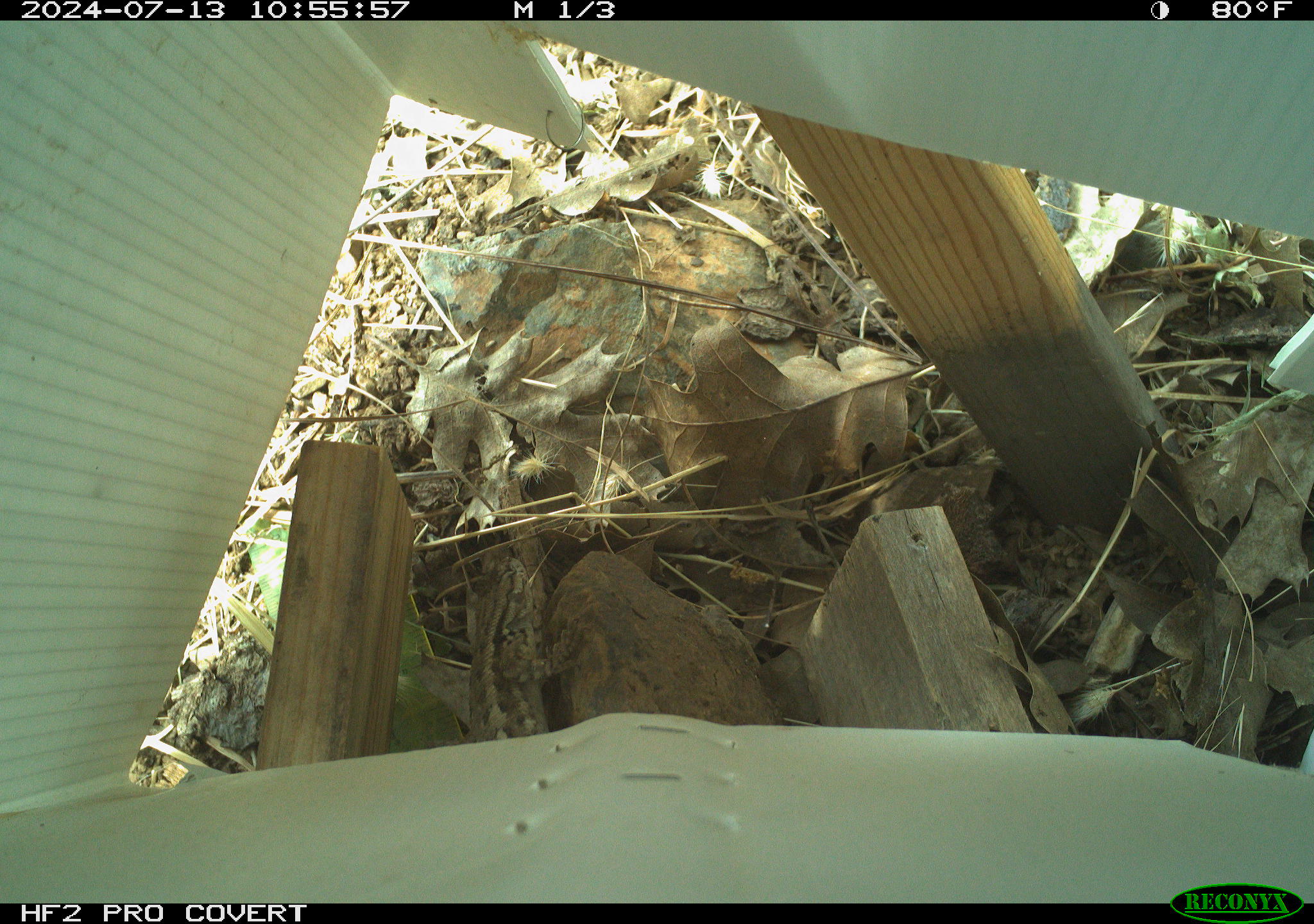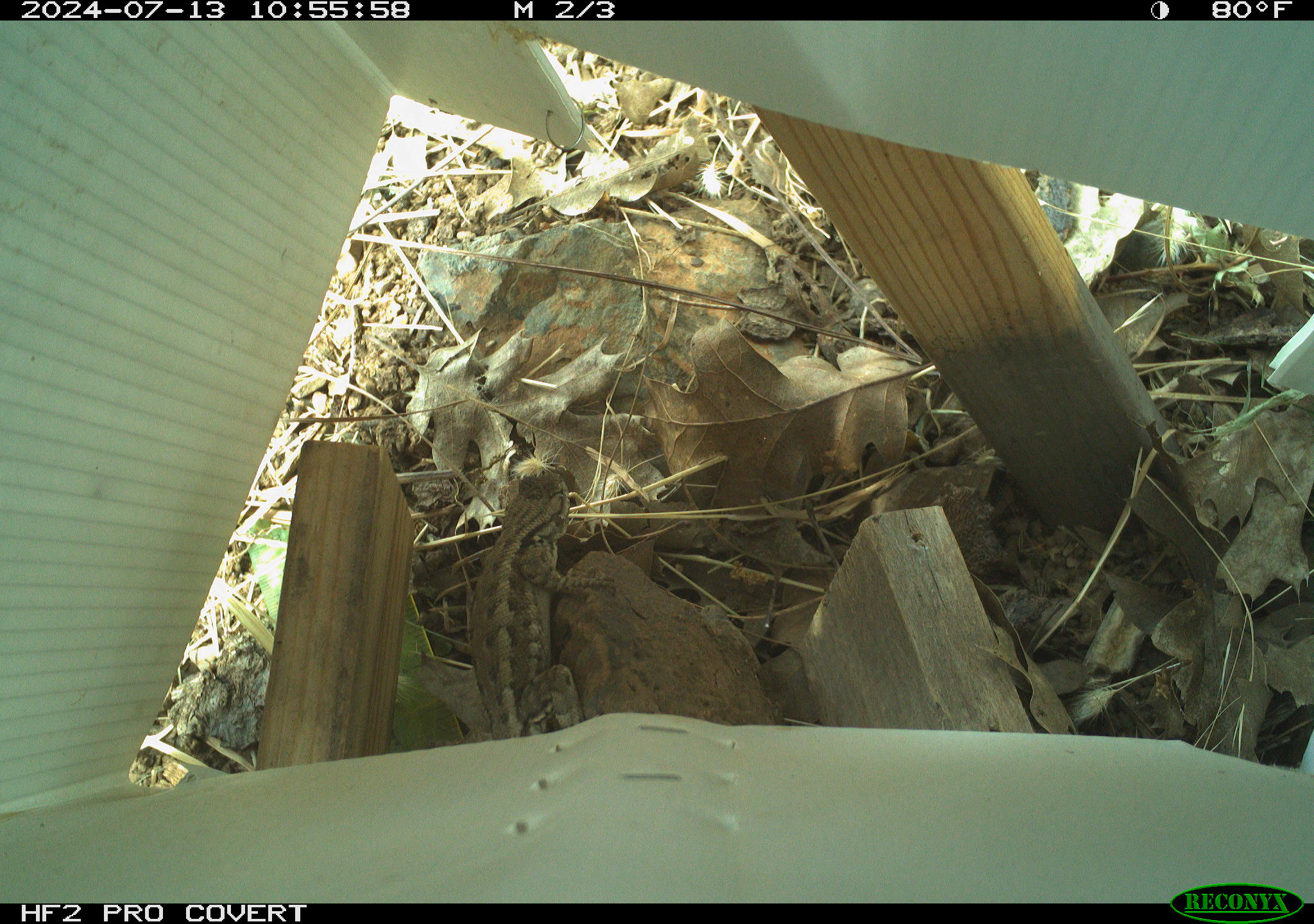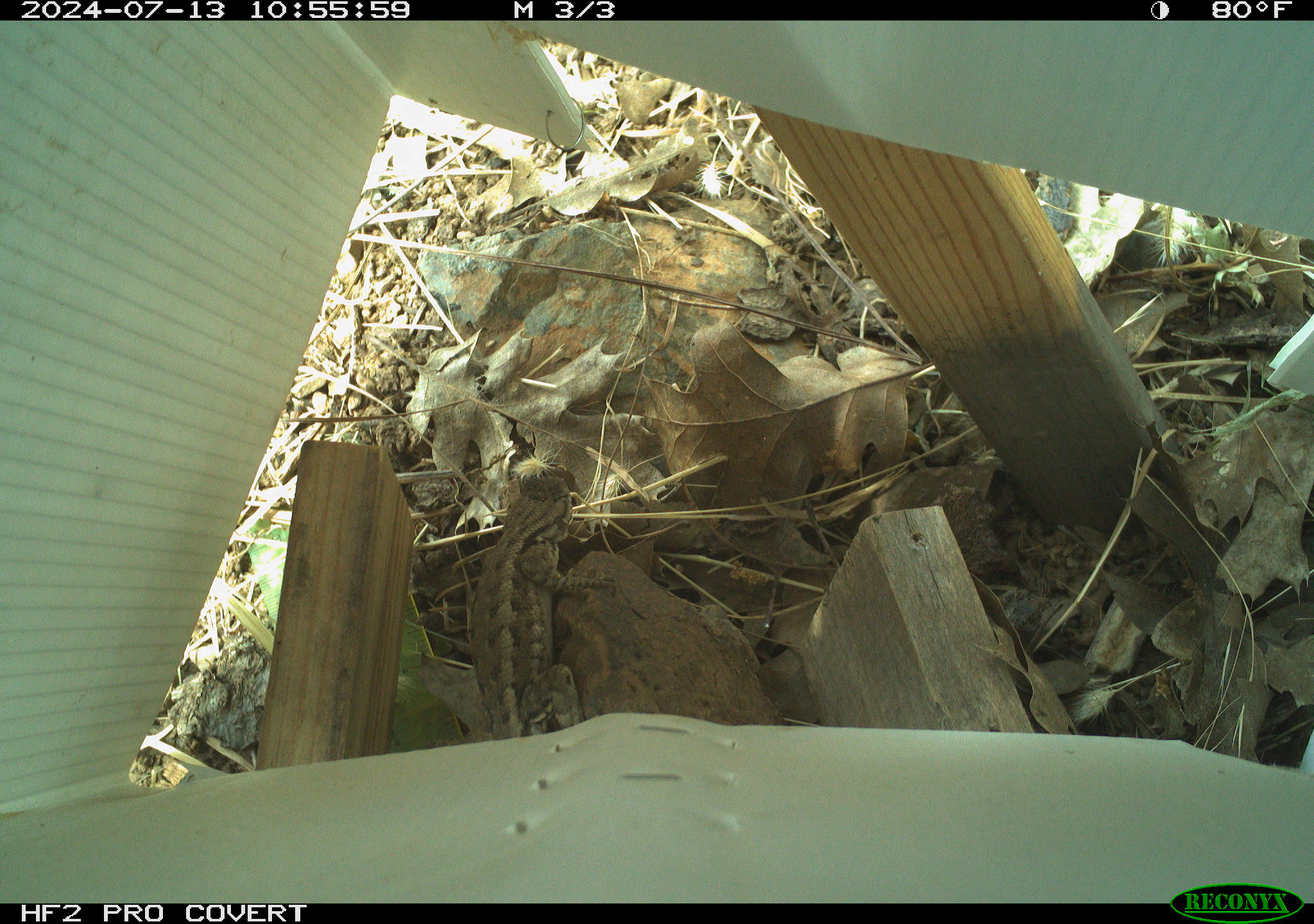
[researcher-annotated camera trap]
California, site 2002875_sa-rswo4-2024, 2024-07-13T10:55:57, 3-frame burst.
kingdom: Animalia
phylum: Chordata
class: Reptilia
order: Squamata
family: Phrynosomatidae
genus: Sceloporus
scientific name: Sceloporus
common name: spiny lizards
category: sceloporus species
Sceloporus species (spiny lizards) (Sceloporus).